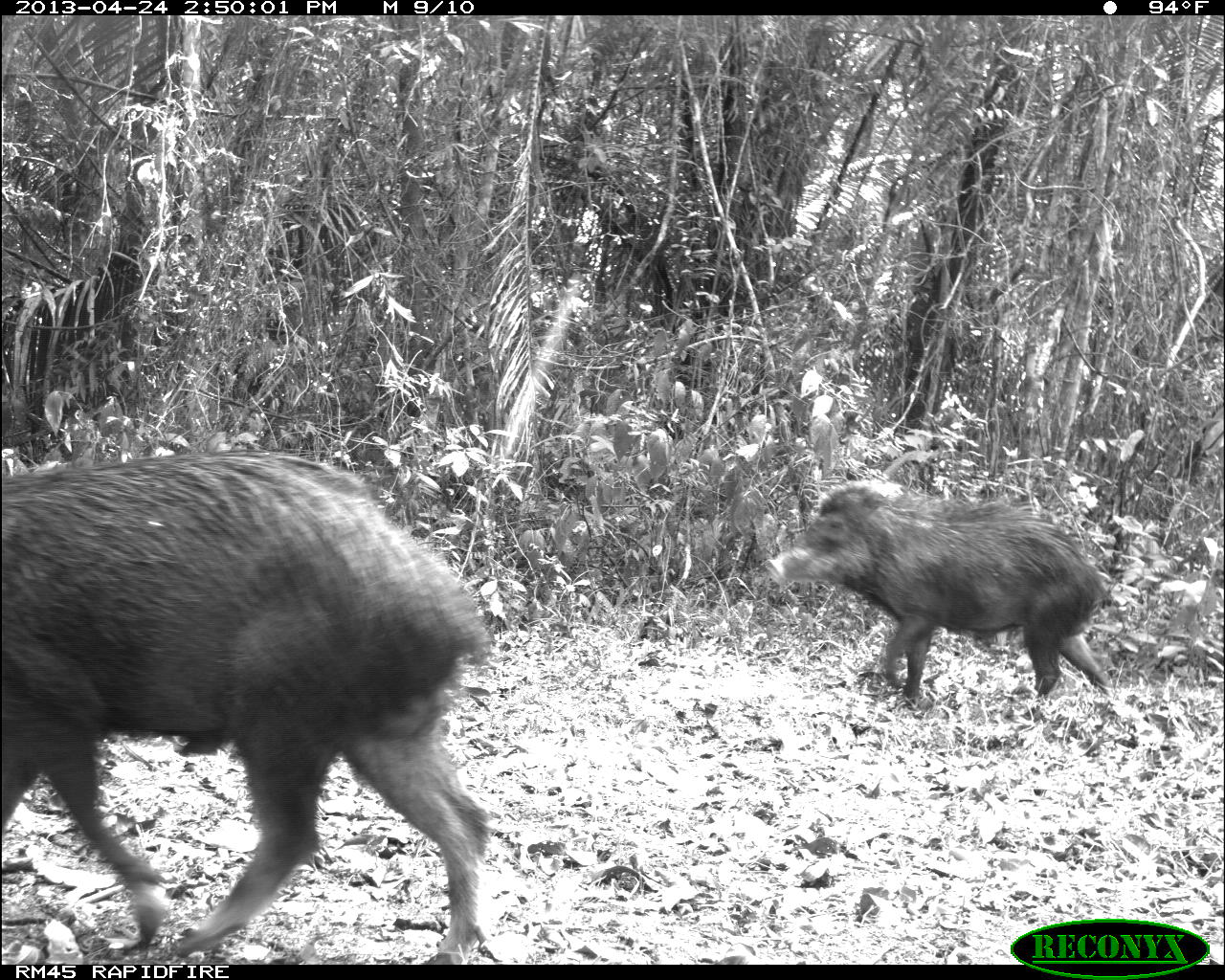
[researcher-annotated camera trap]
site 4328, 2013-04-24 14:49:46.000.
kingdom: Animalia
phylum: Chordata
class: Mammalia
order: Artiodactyla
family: Tayassuidae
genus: Tayassu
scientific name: Tayassu pecari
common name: white-lipped peccary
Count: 10.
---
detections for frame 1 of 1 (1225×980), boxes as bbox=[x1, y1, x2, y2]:
tayassu pecari: bbox=[0, 449, 491, 965]; bbox=[765, 481, 1112, 710]